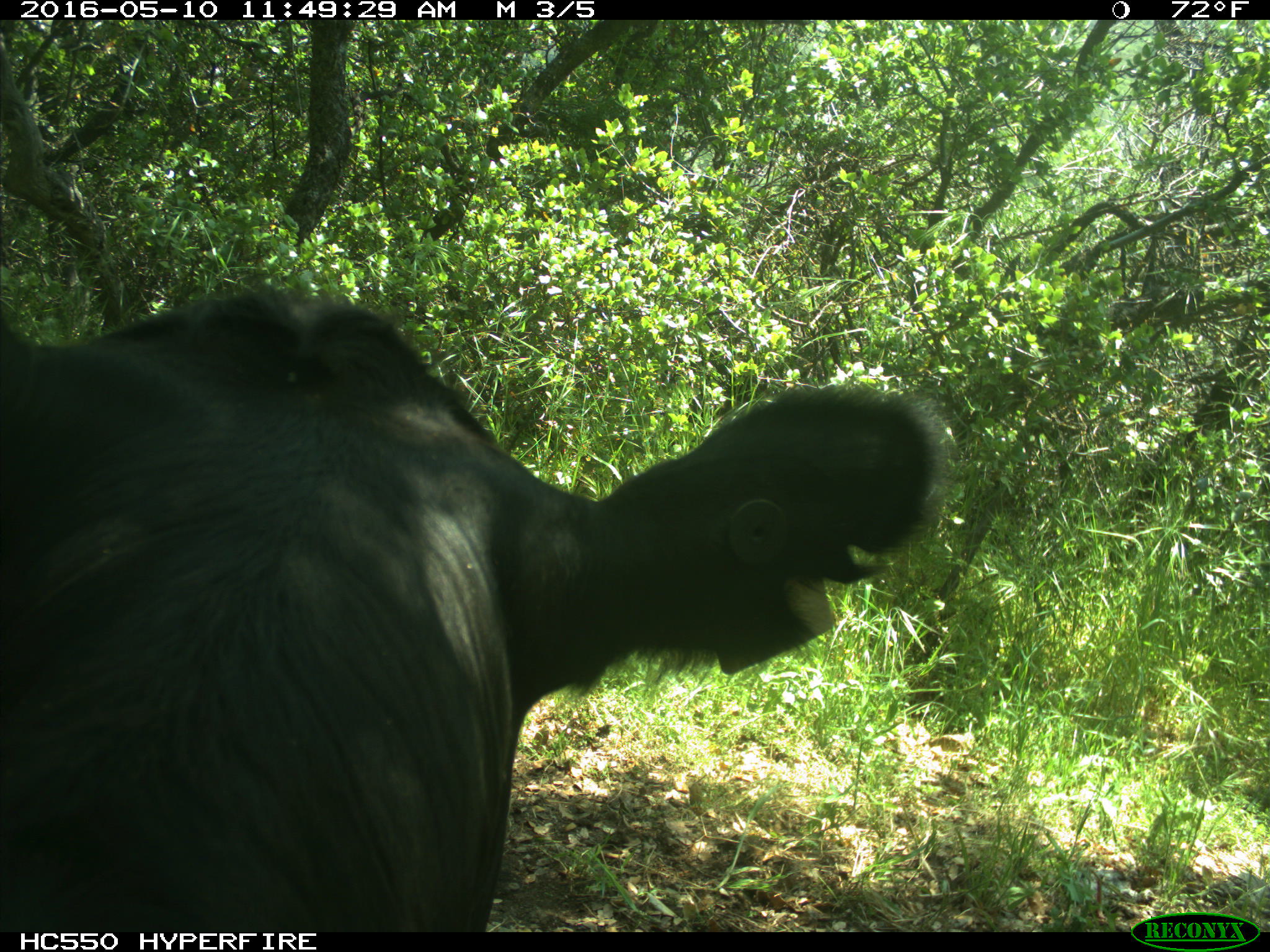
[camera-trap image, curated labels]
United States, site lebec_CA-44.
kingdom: Animalia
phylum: Chordata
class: Mammalia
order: Artiodactyla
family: Bovidae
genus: Bos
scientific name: Bos taurus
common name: domestic cow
Bos taurus (domestic cow).